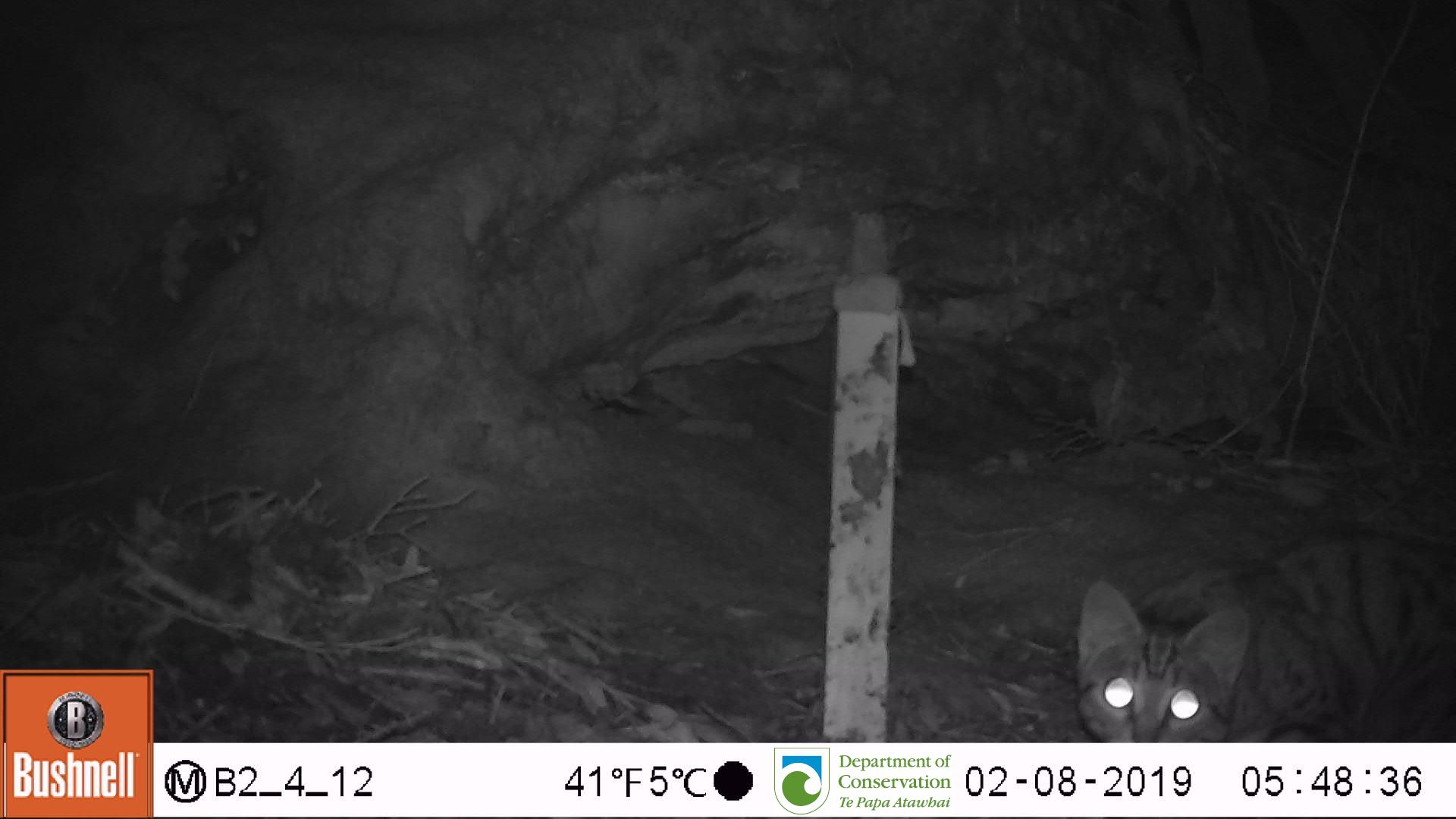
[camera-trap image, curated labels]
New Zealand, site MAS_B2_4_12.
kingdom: Animalia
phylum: Chordata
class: Mammalia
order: Carnivora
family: Felidae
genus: Felis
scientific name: Felis catus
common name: domestic cat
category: cat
Cat (domestic cat) (Felis catus).